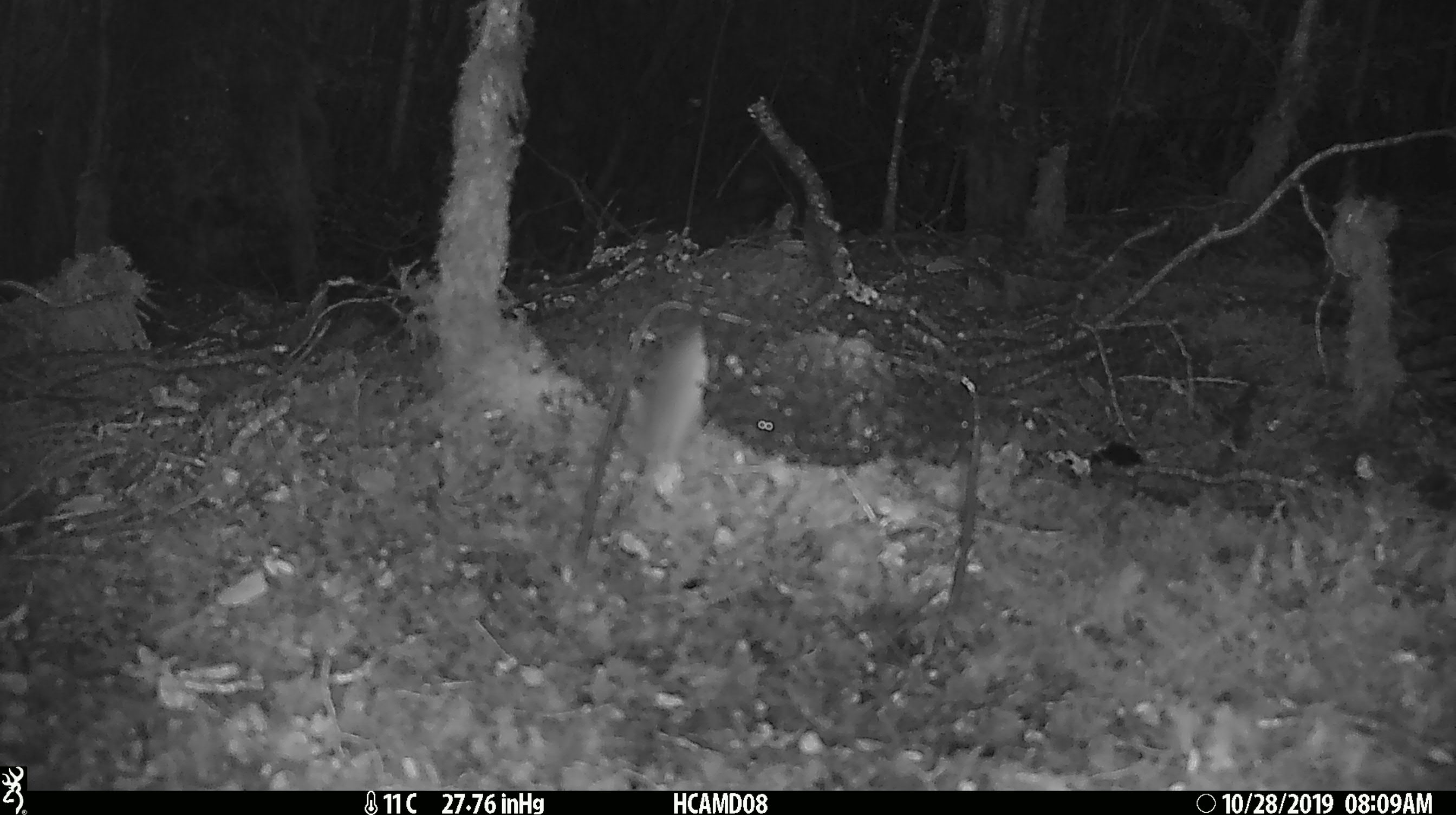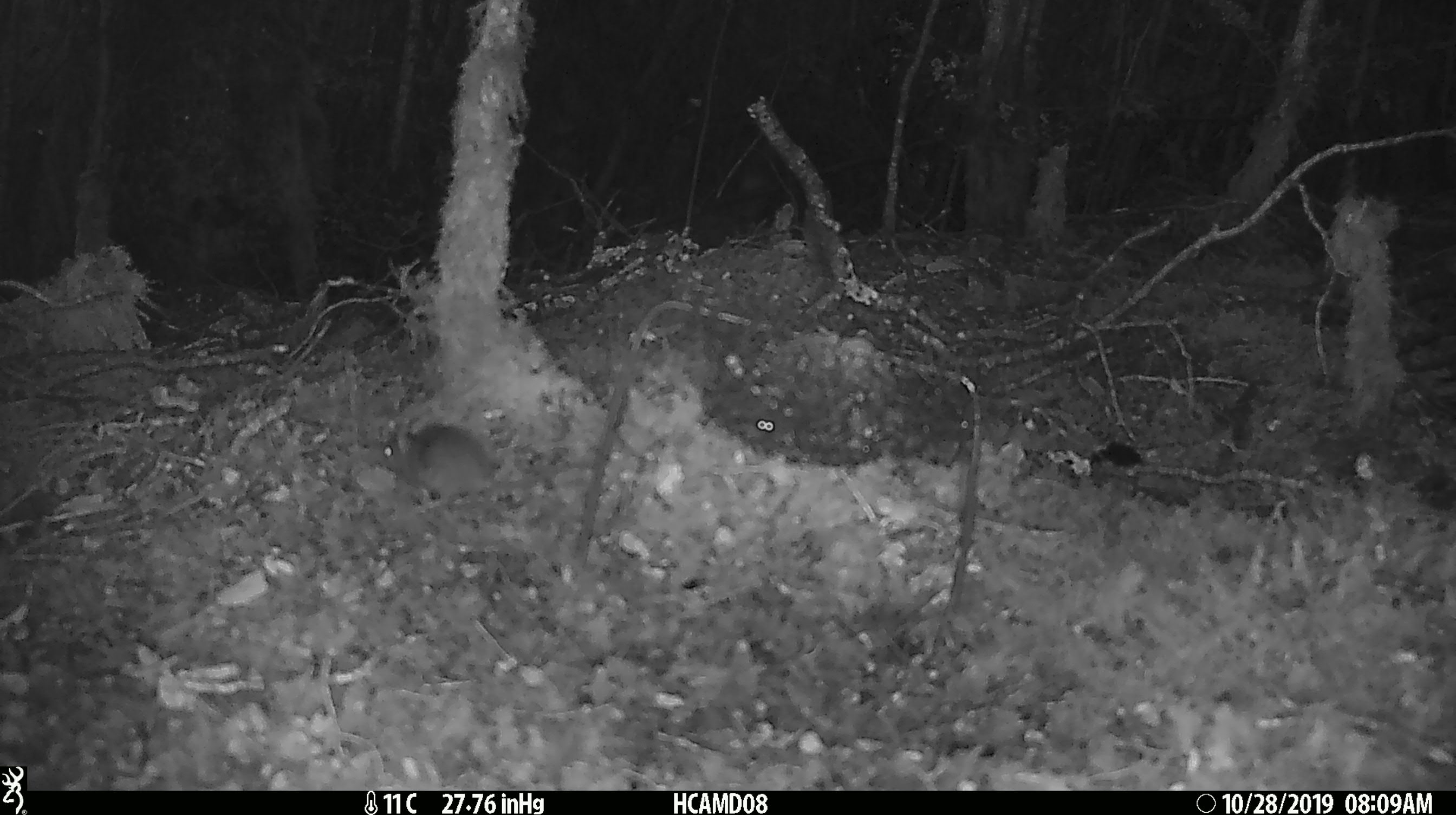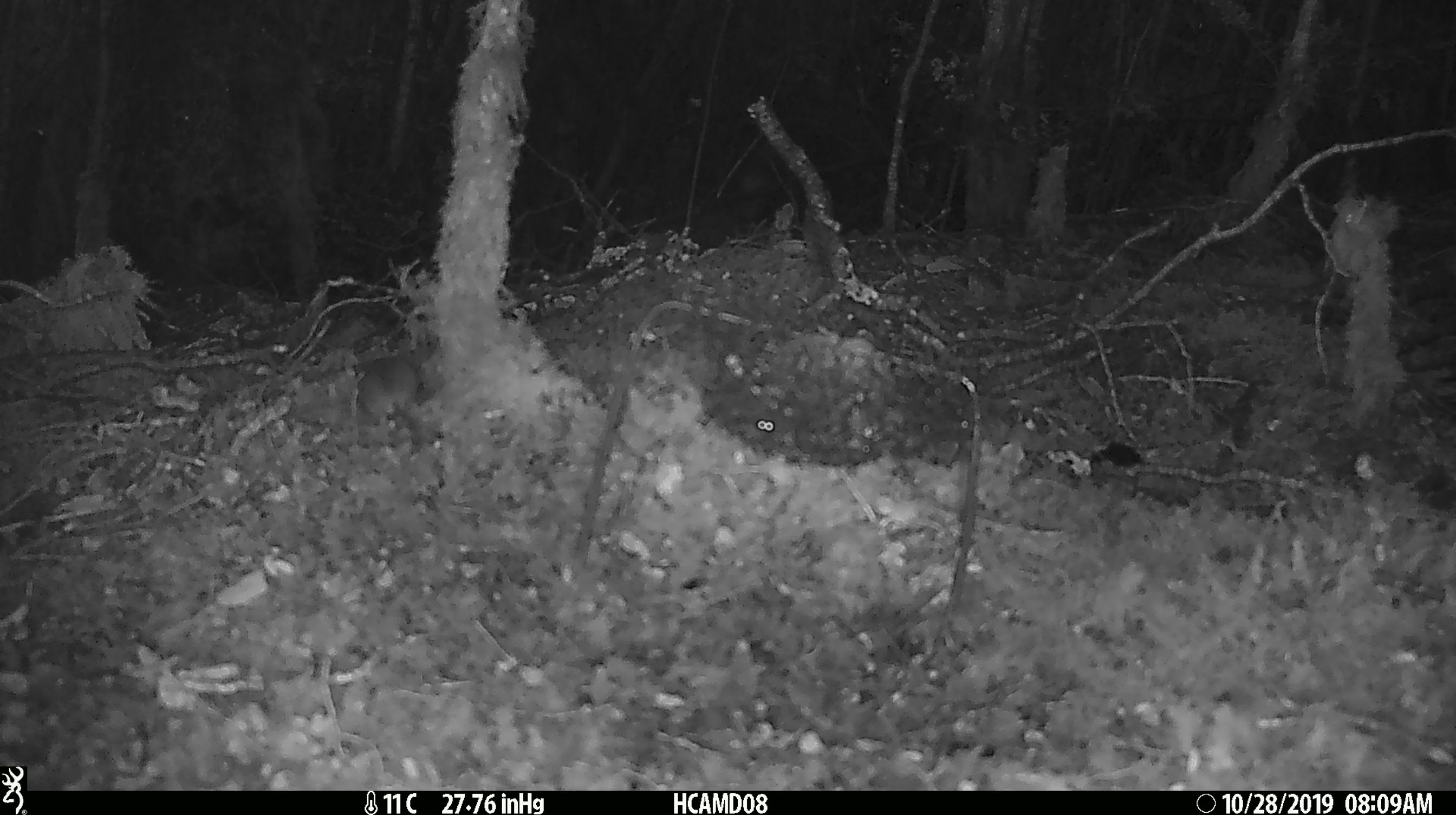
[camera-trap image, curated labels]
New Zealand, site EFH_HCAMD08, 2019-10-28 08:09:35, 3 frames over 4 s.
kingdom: Animalia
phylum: Chordata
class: Mammalia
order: Rodentia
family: Muridae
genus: Mus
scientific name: Mus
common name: mouse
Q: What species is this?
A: Mouse (Mus).